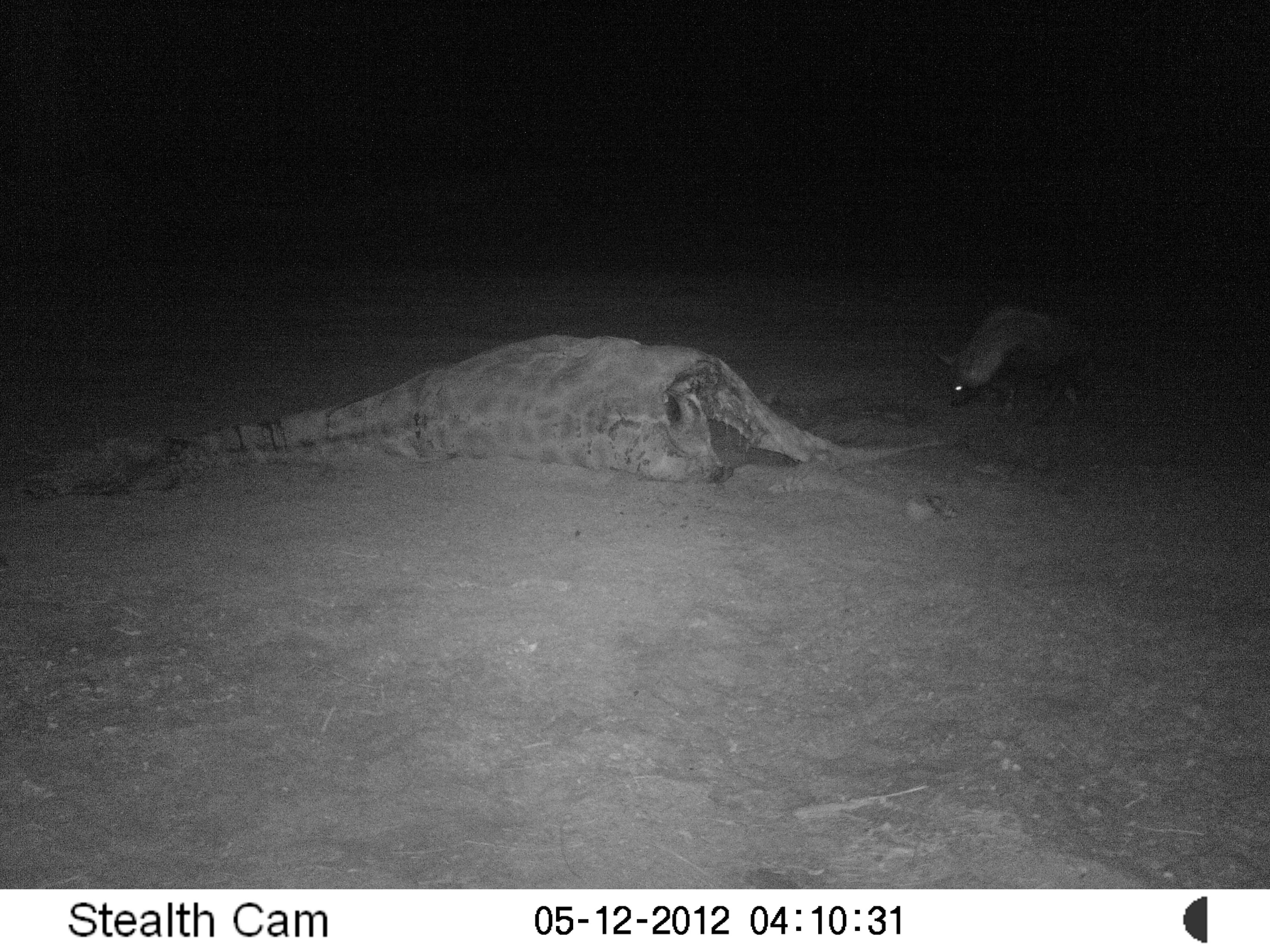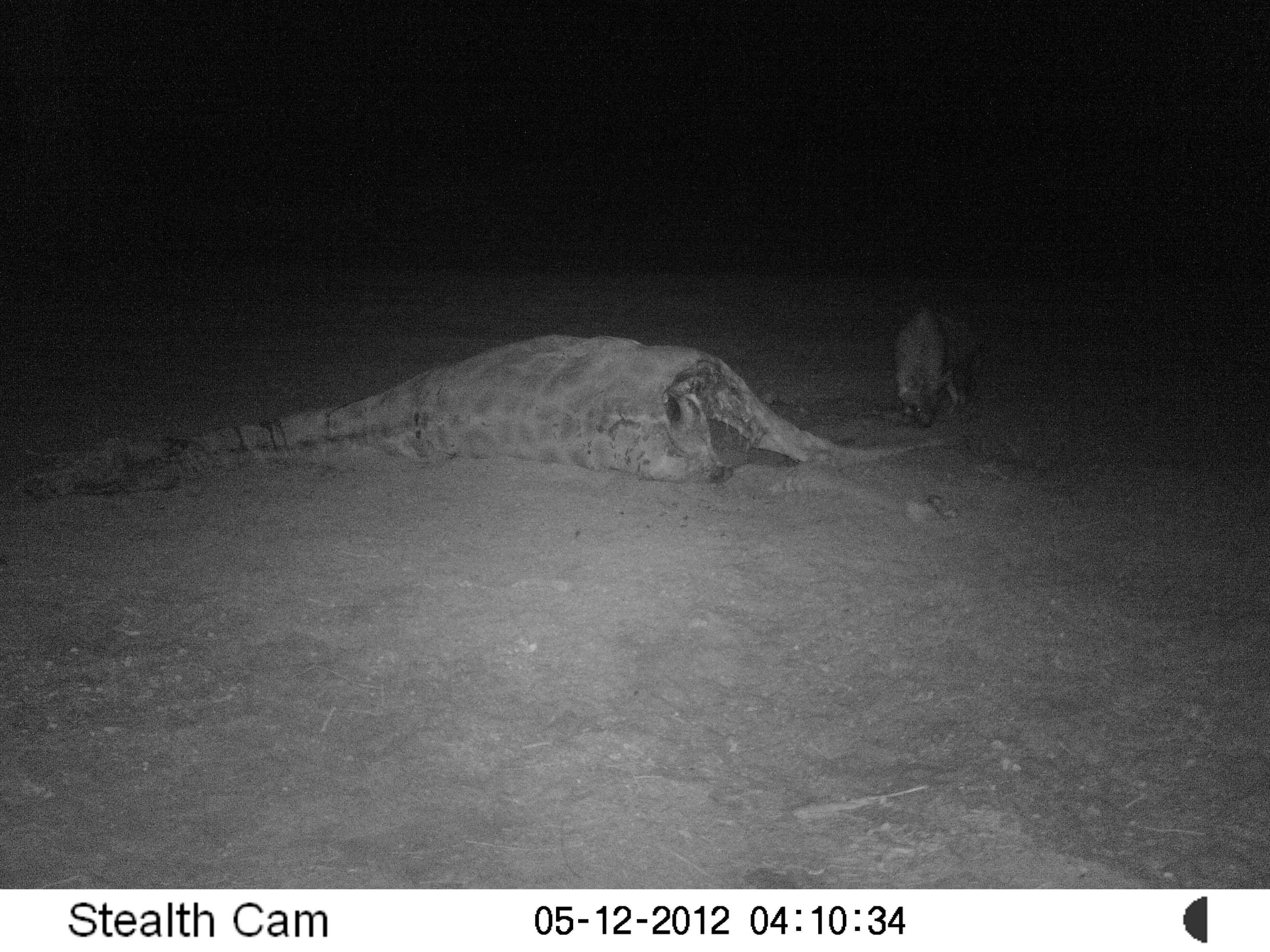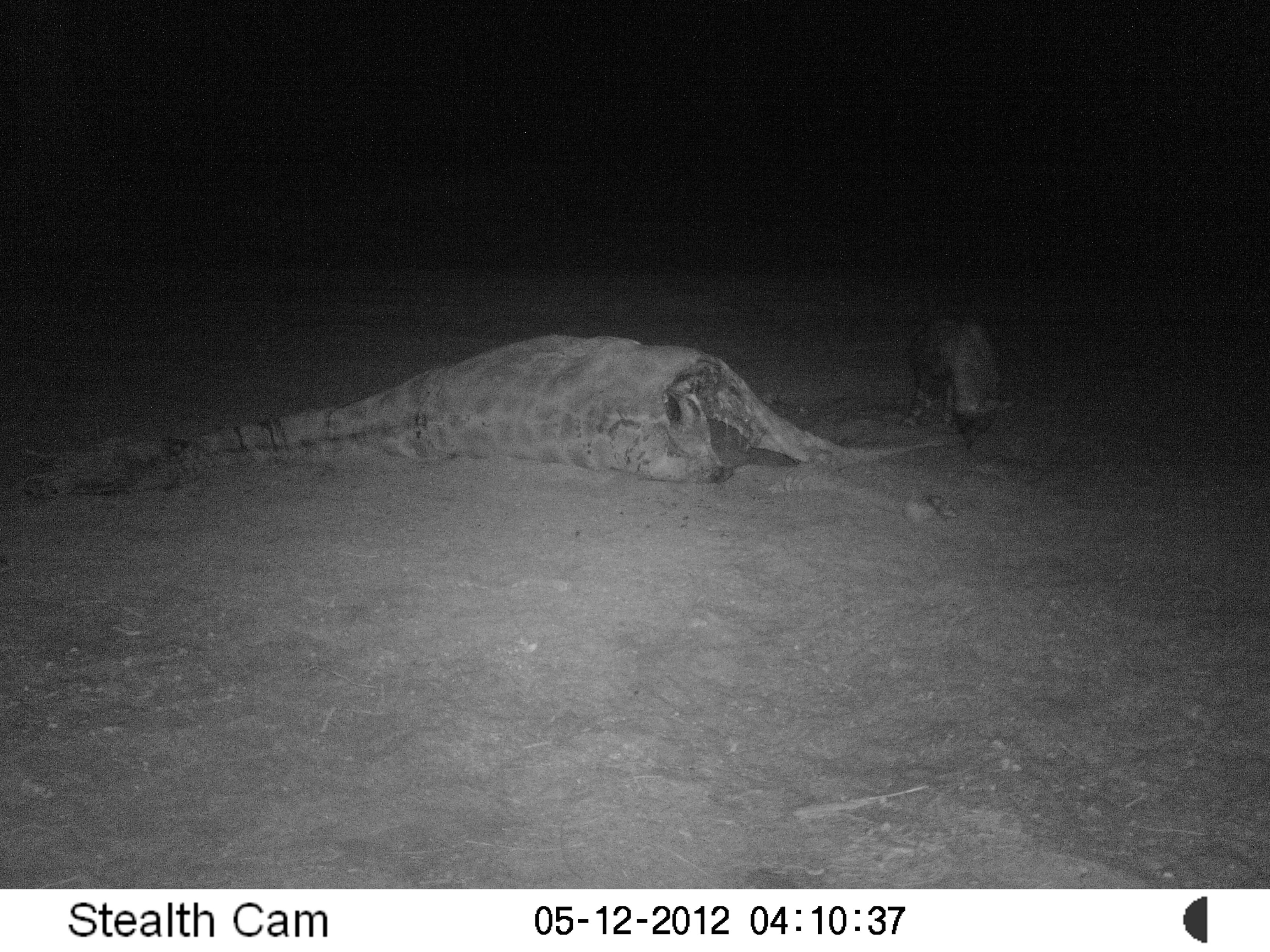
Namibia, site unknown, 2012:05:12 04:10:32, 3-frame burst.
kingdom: Animalia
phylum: Chordata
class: Mammalia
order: Carnivora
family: Hyaenidae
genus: Parahyaena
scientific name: Parahyaena brunnea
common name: brown hyena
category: hyaena brunnea